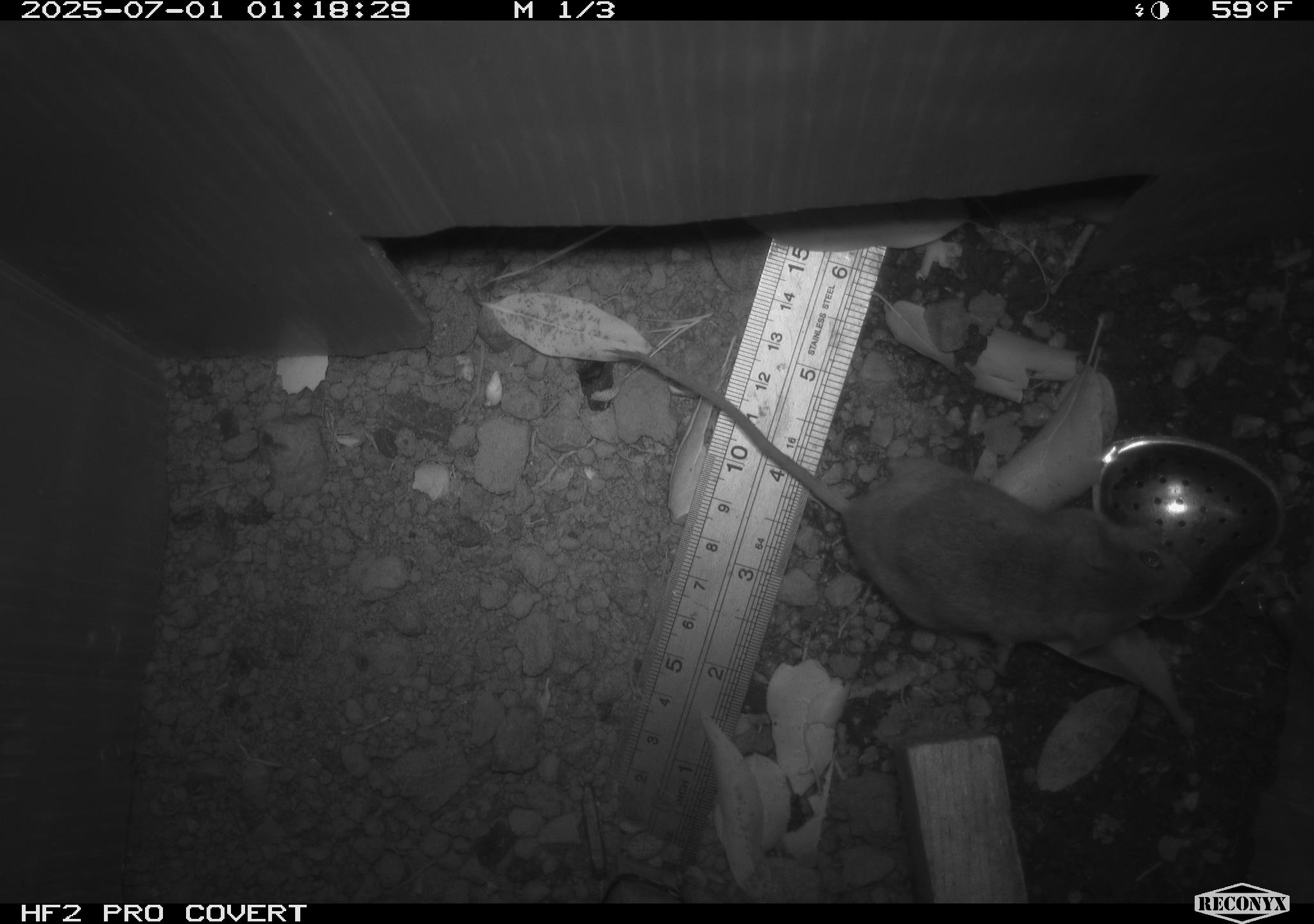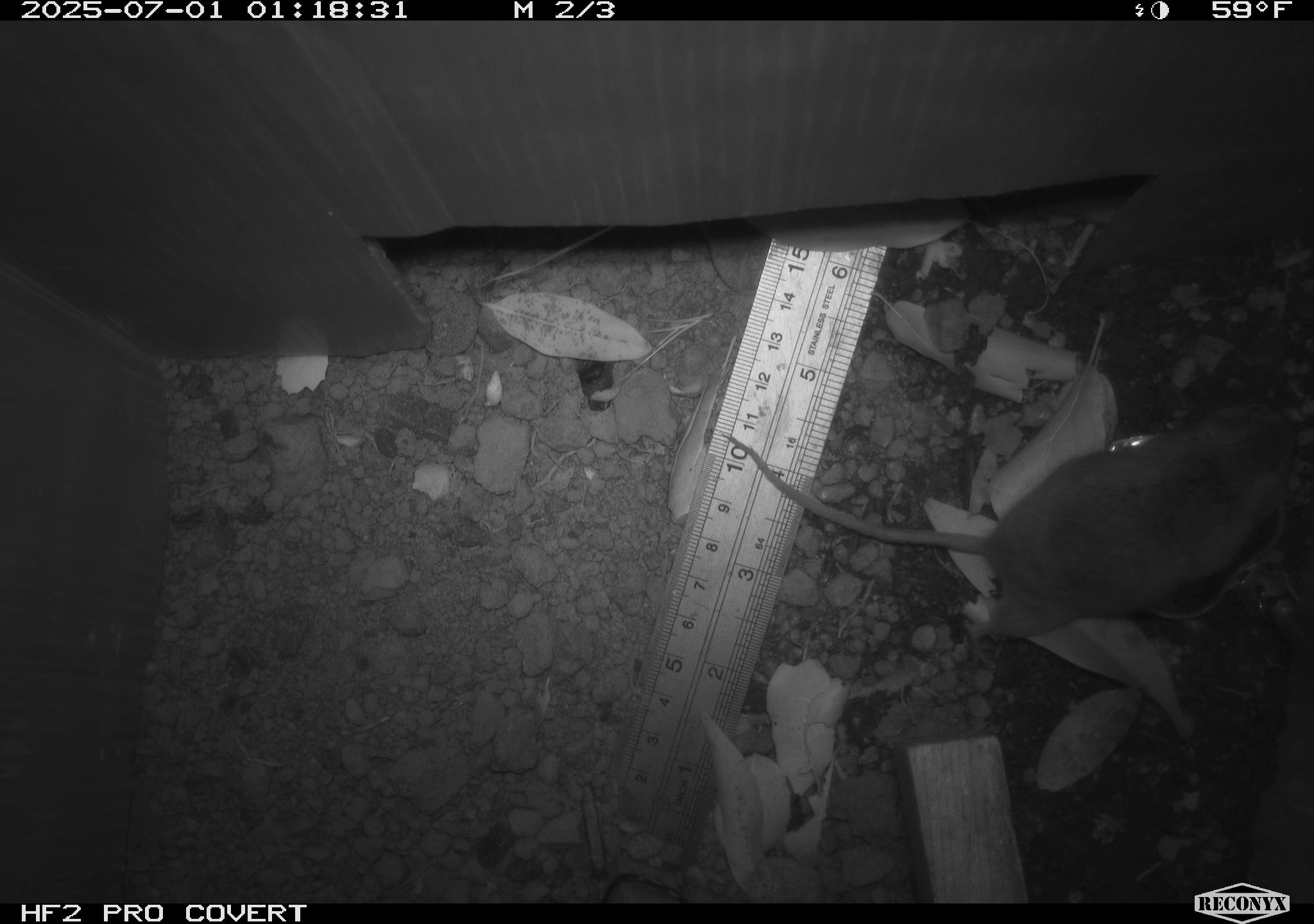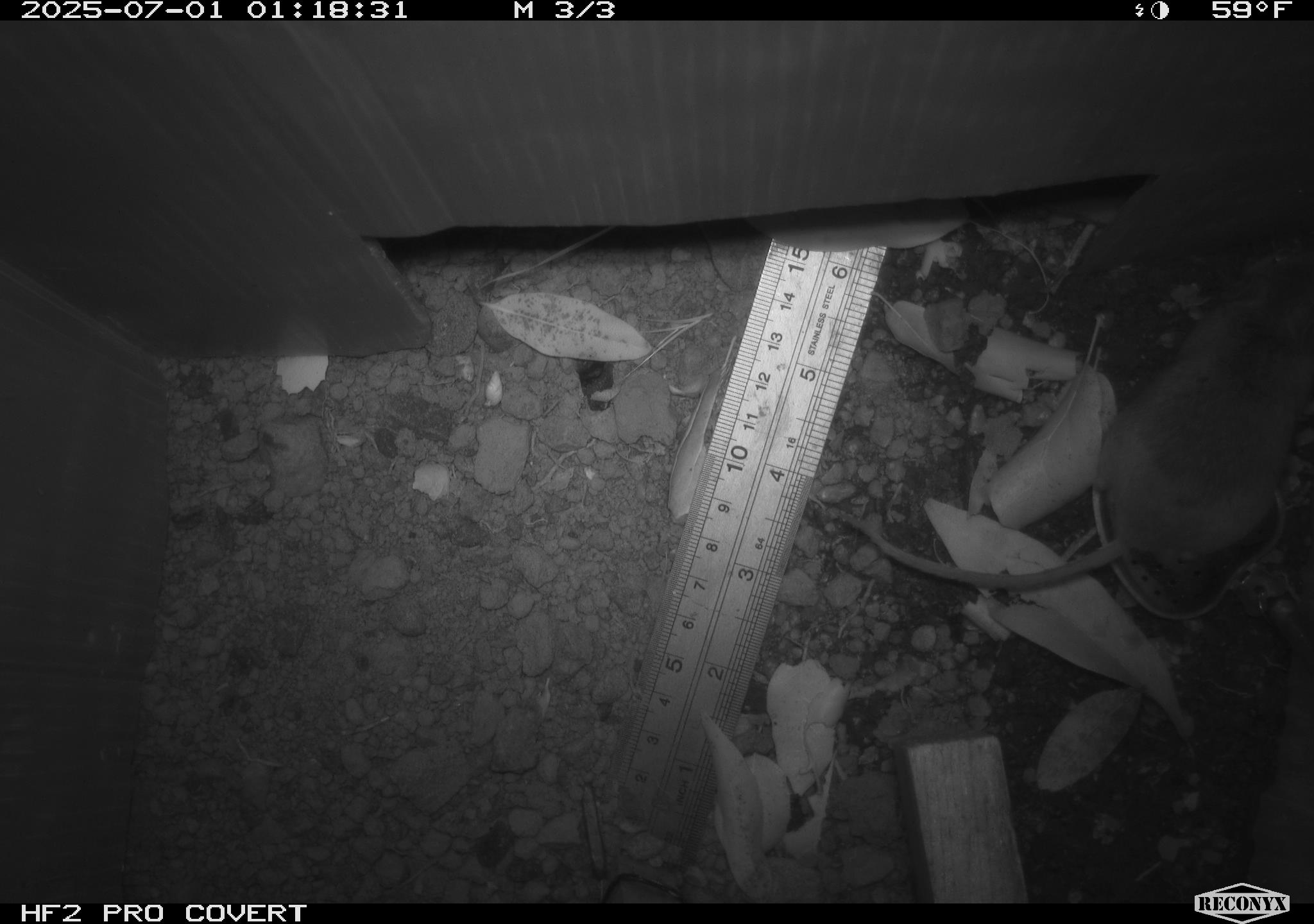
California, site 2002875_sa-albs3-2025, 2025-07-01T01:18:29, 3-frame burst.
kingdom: Animalia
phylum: Chordata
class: Mammalia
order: Rodentia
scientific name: Rodentia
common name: mouse species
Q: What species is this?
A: Mouse species (Rodentia).